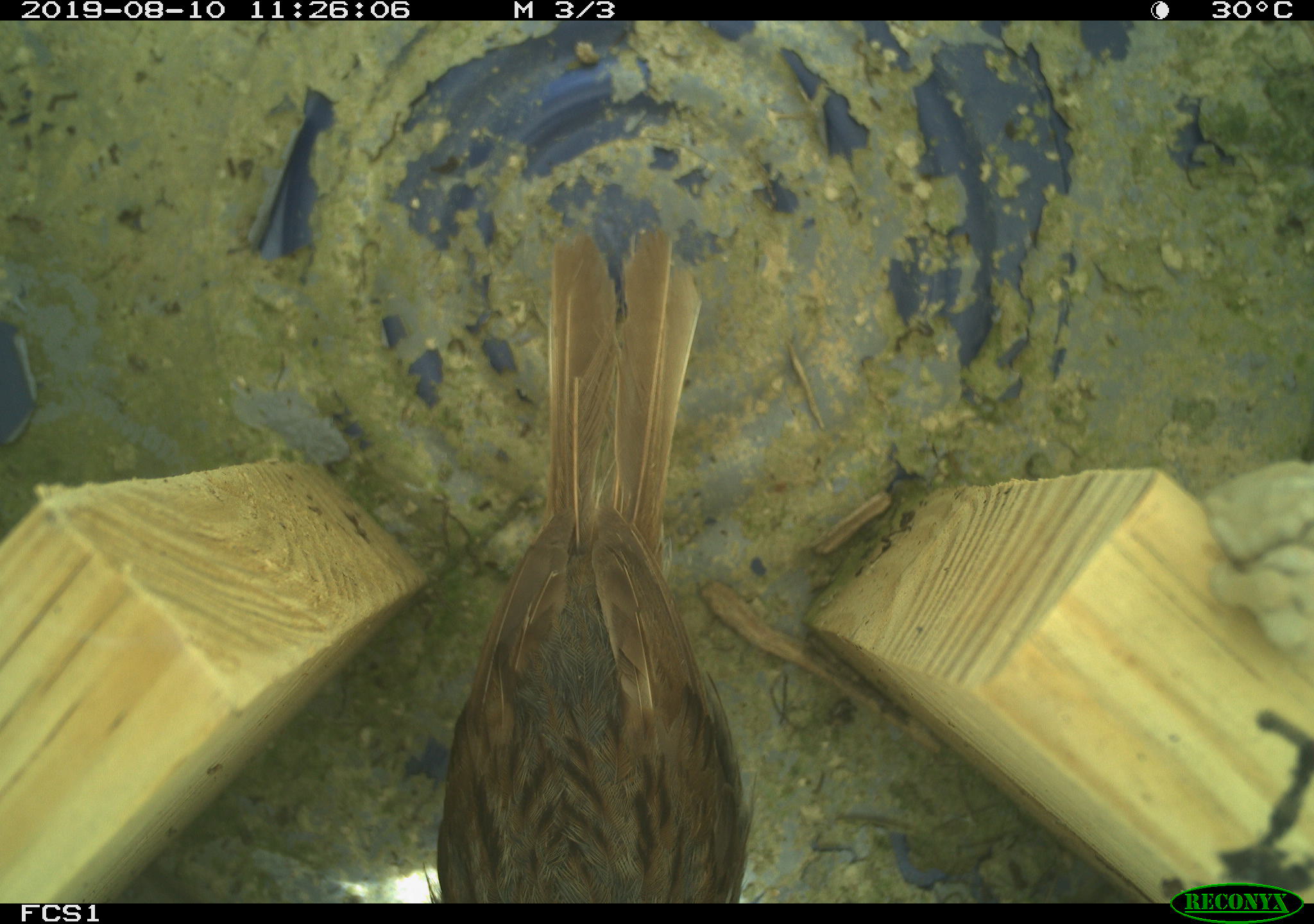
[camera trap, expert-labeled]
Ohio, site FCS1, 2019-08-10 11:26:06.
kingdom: Animalia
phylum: Chordata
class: Aves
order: Passeriformes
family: Passerellidae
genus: Melospiza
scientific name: Melospiza melodia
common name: song sparrow